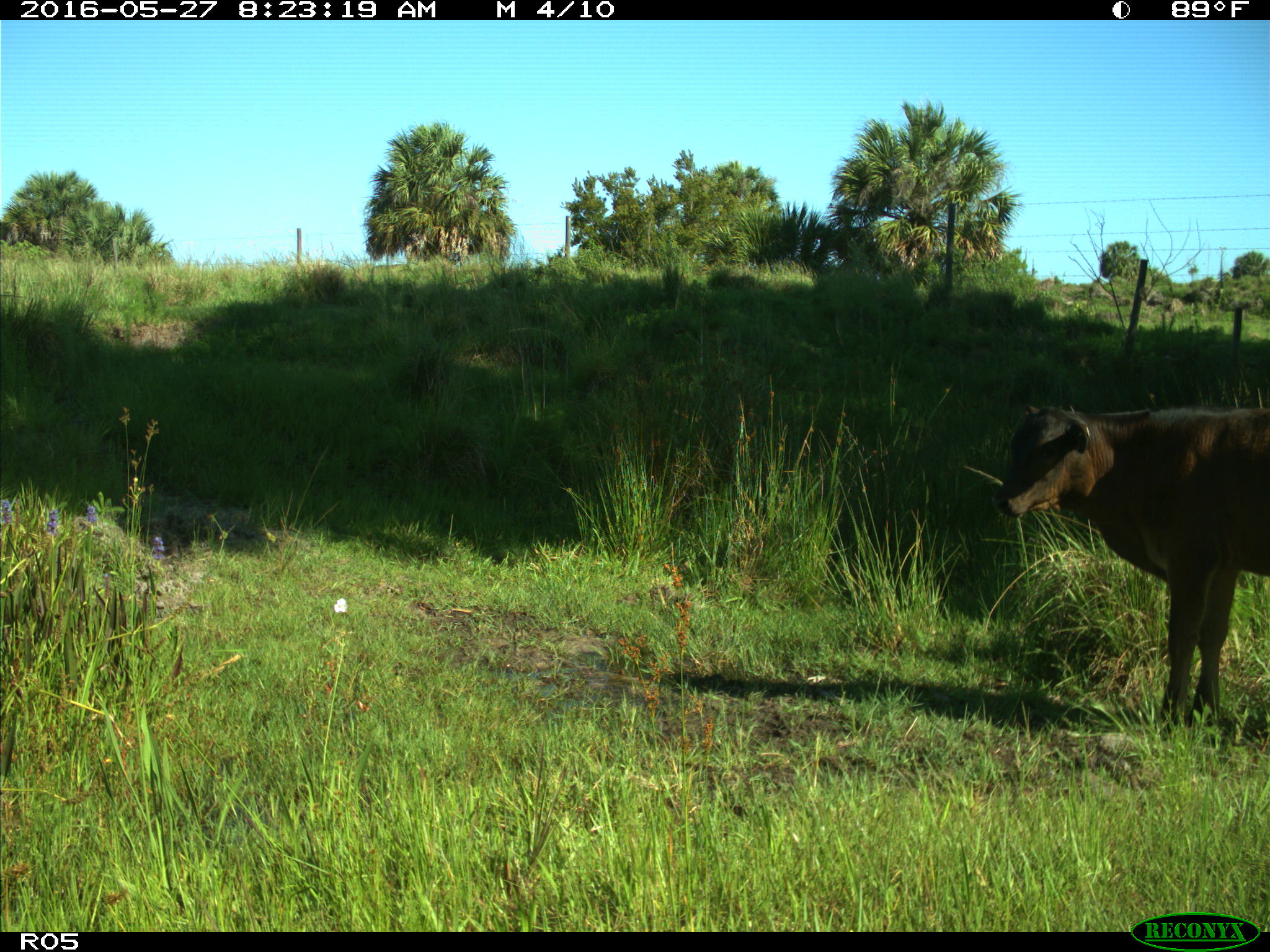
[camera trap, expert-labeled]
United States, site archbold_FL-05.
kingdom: Animalia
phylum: Chordata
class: Mammalia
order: Artiodactyla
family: Bovidae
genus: Bos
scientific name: Bos taurus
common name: domestic cow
Bos taurus (domestic cow).